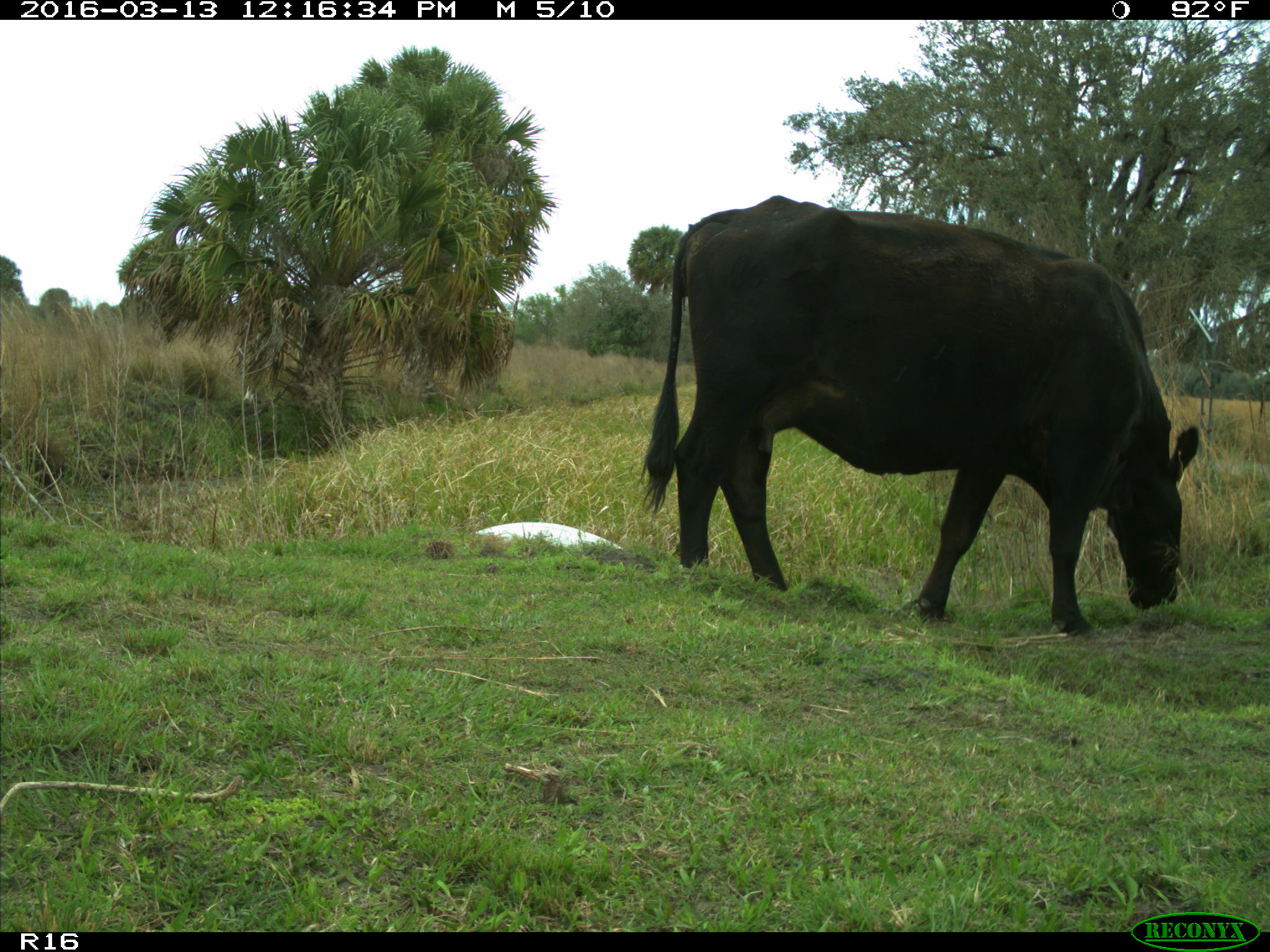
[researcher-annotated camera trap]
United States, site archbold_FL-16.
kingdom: Animalia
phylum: Chordata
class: Mammalia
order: Artiodactyla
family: Bovidae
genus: Bos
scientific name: Bos taurus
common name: domestic cow